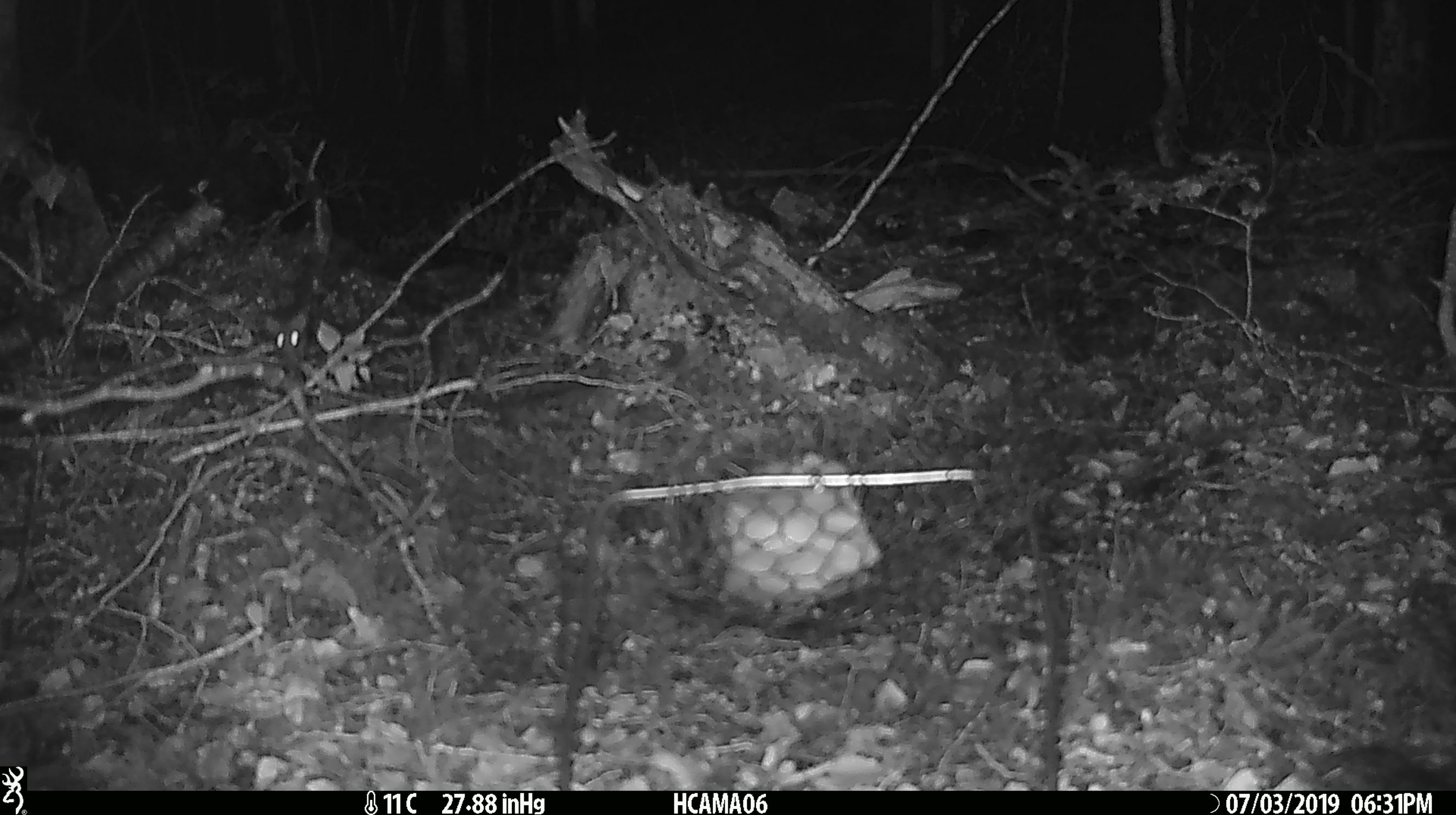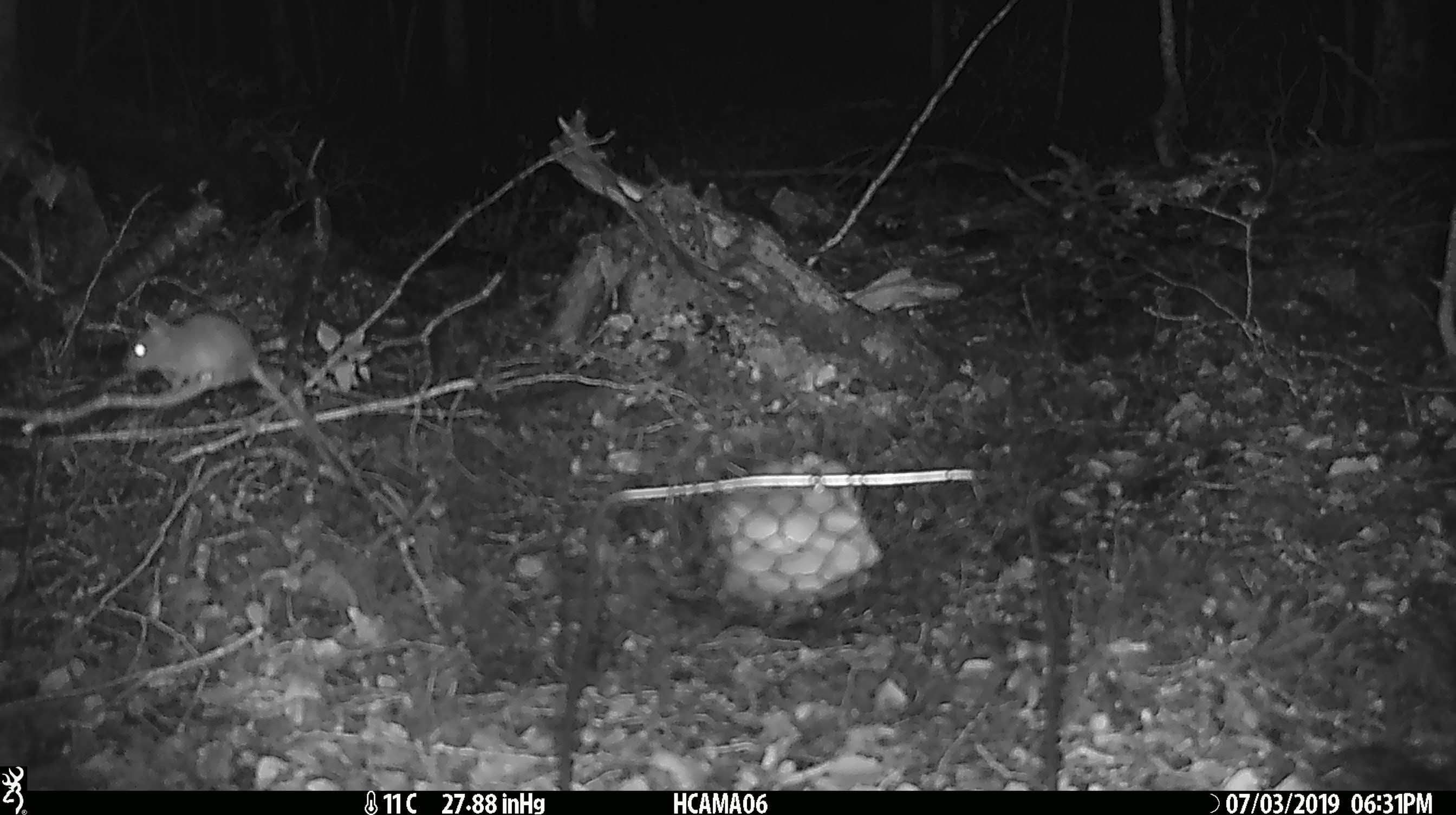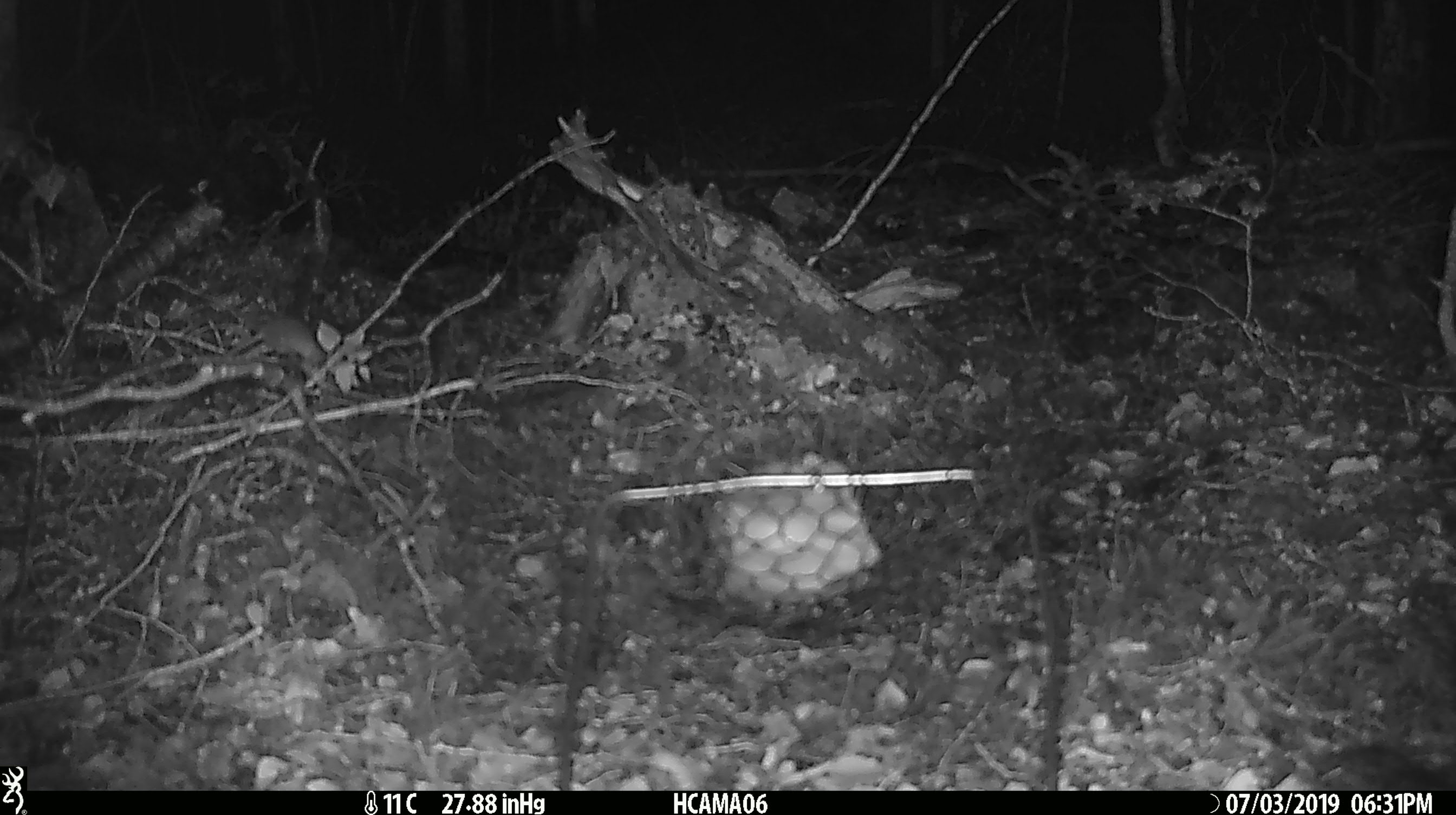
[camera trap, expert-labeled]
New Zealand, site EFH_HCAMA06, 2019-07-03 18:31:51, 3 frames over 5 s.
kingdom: Animalia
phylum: Chordata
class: Mammalia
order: Rodentia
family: Muridae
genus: Rattus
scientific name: Rattus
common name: rat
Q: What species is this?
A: Rat (Rattus).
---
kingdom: Animalia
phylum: Chordata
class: Mammalia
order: Rodentia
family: Muridae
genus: Mus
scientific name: Mus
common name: mouse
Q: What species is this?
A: Mouse (Mus).